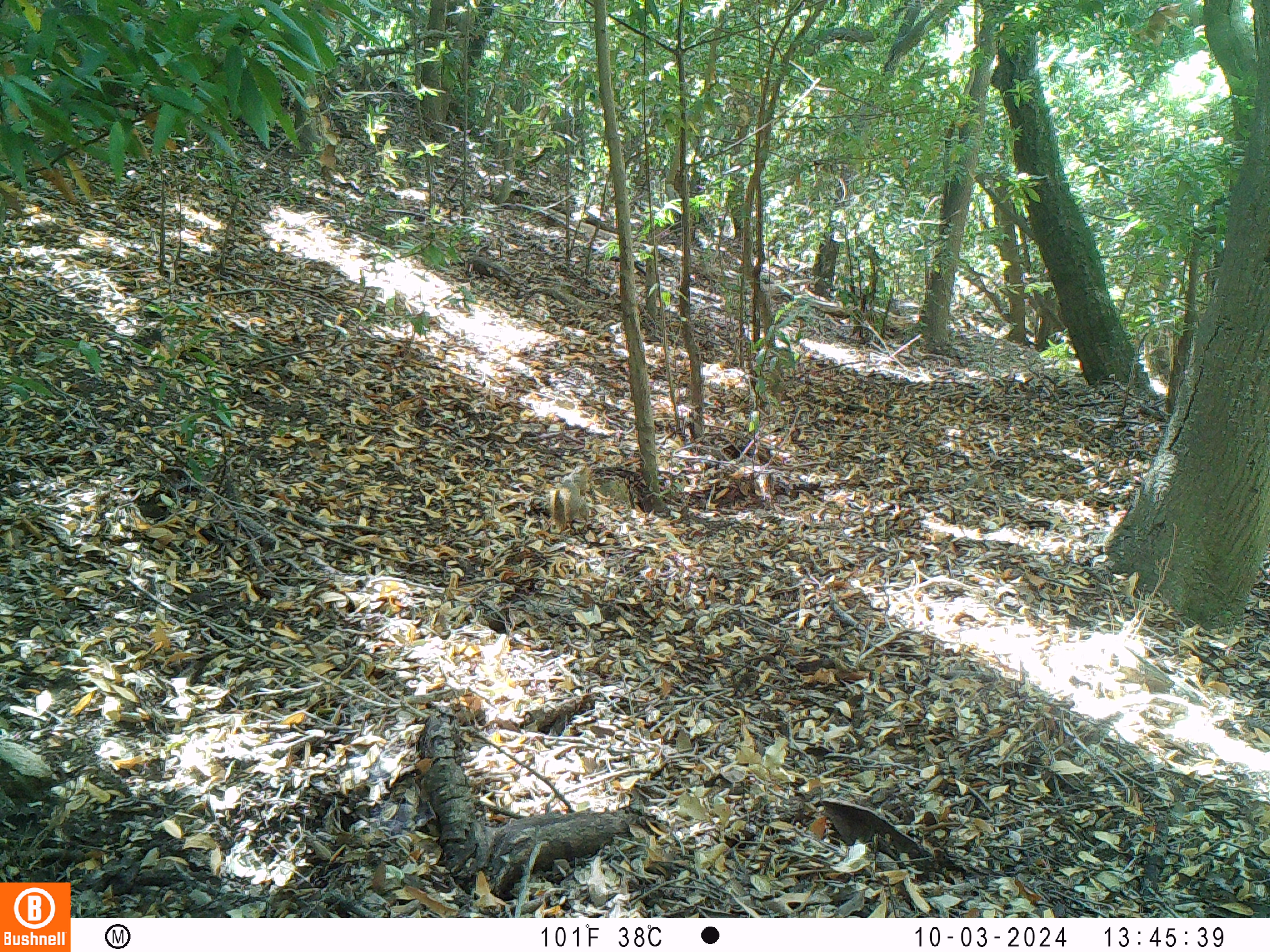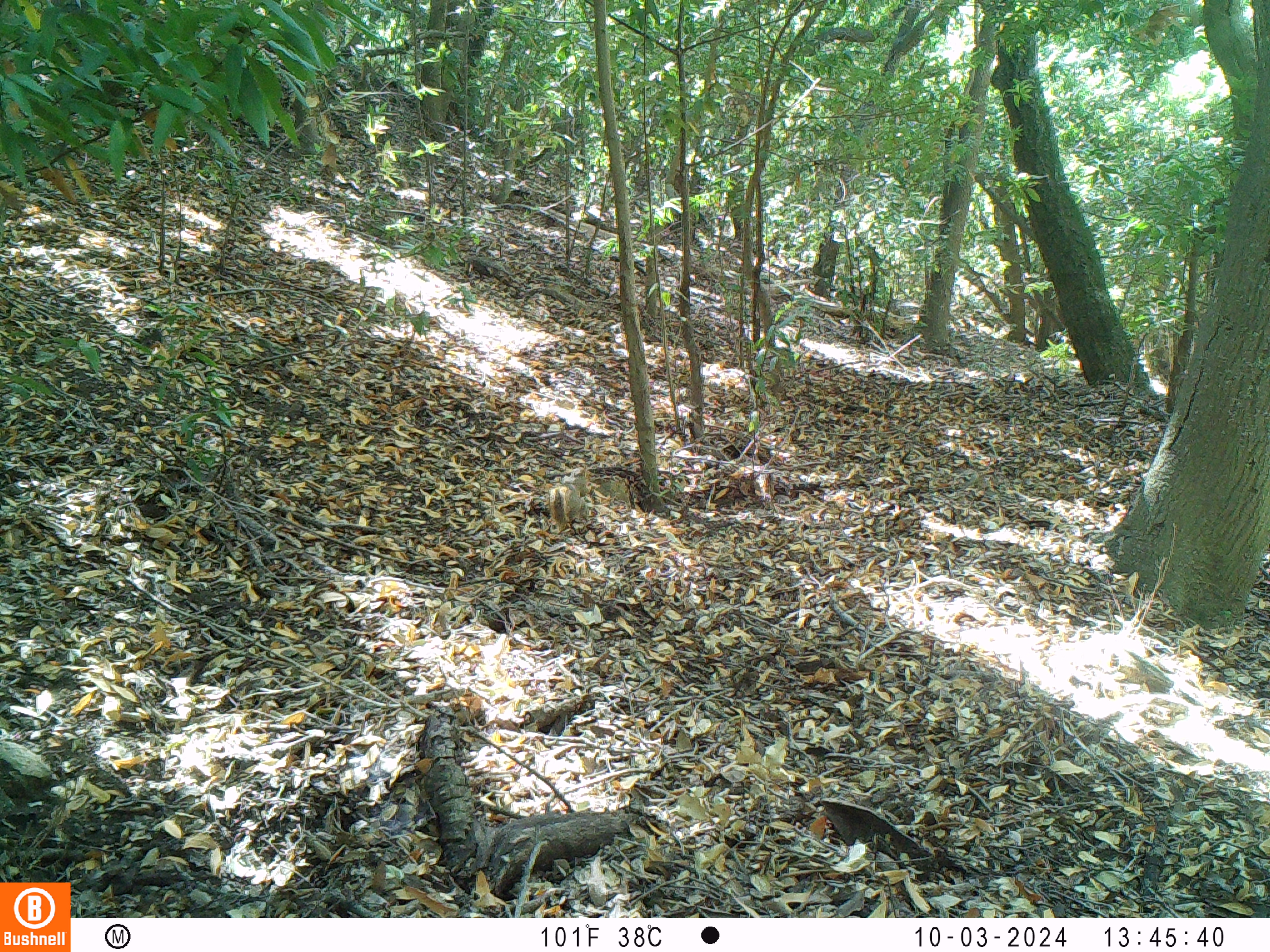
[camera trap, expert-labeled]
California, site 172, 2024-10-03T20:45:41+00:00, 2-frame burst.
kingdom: Animalia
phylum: Chordata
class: Mammalia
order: Rodentia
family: Sciuridae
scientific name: Sciuridae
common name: squirrel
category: unknown squirrel